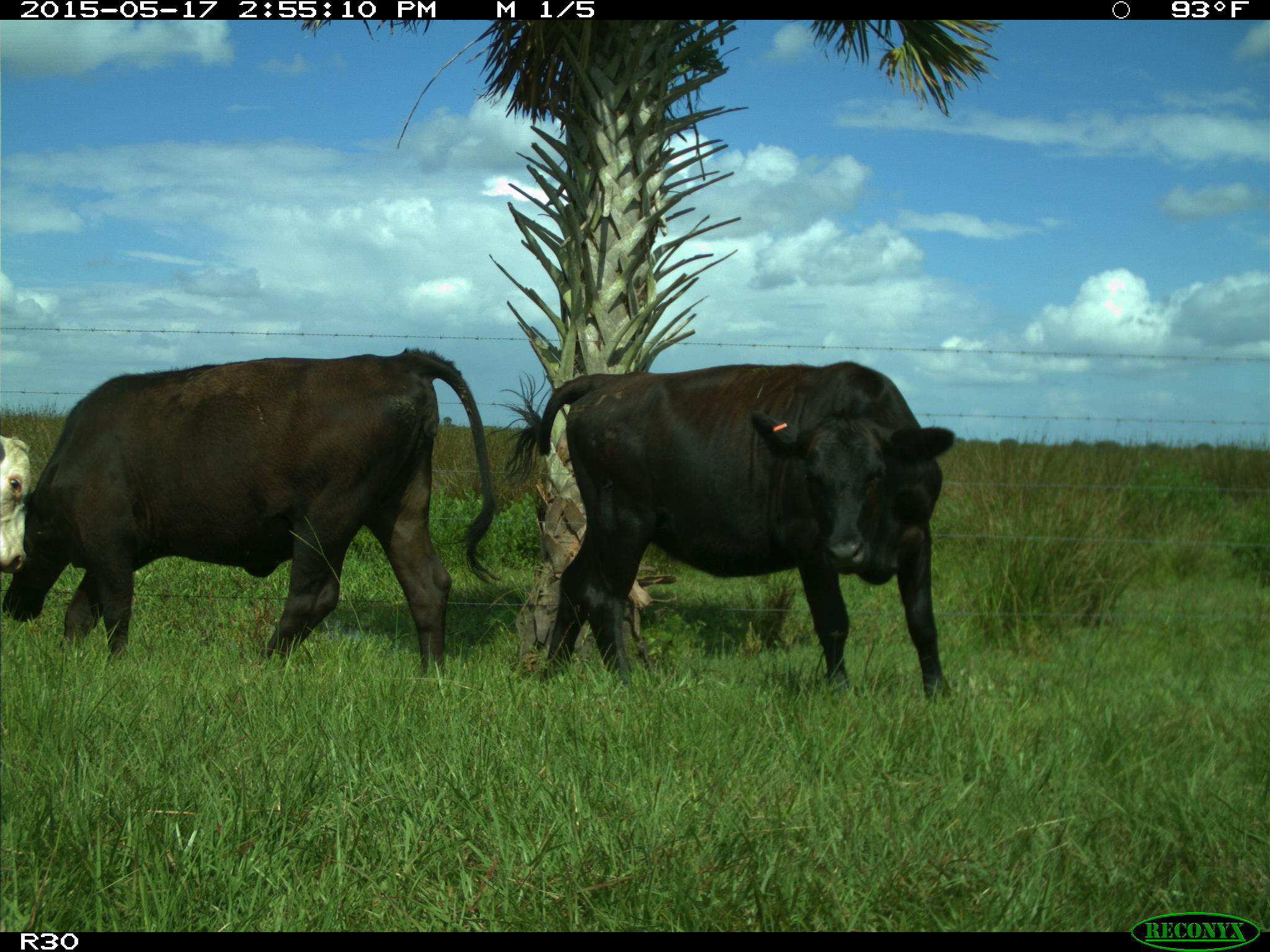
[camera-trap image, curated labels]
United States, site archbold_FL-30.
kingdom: Animalia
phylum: Chordata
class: Mammalia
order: Artiodactyla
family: Bovidae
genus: Bos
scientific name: Bos taurus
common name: domestic cow